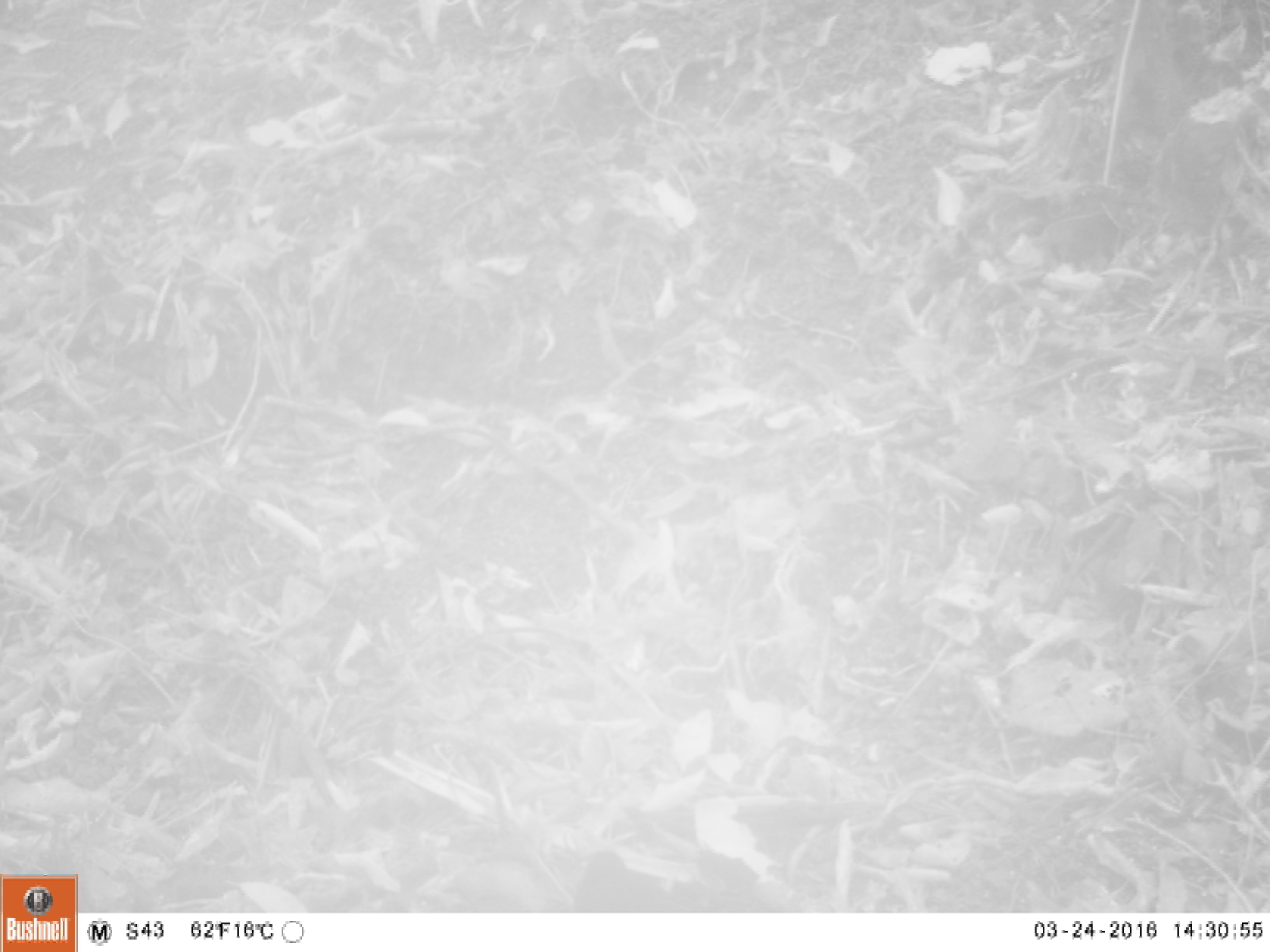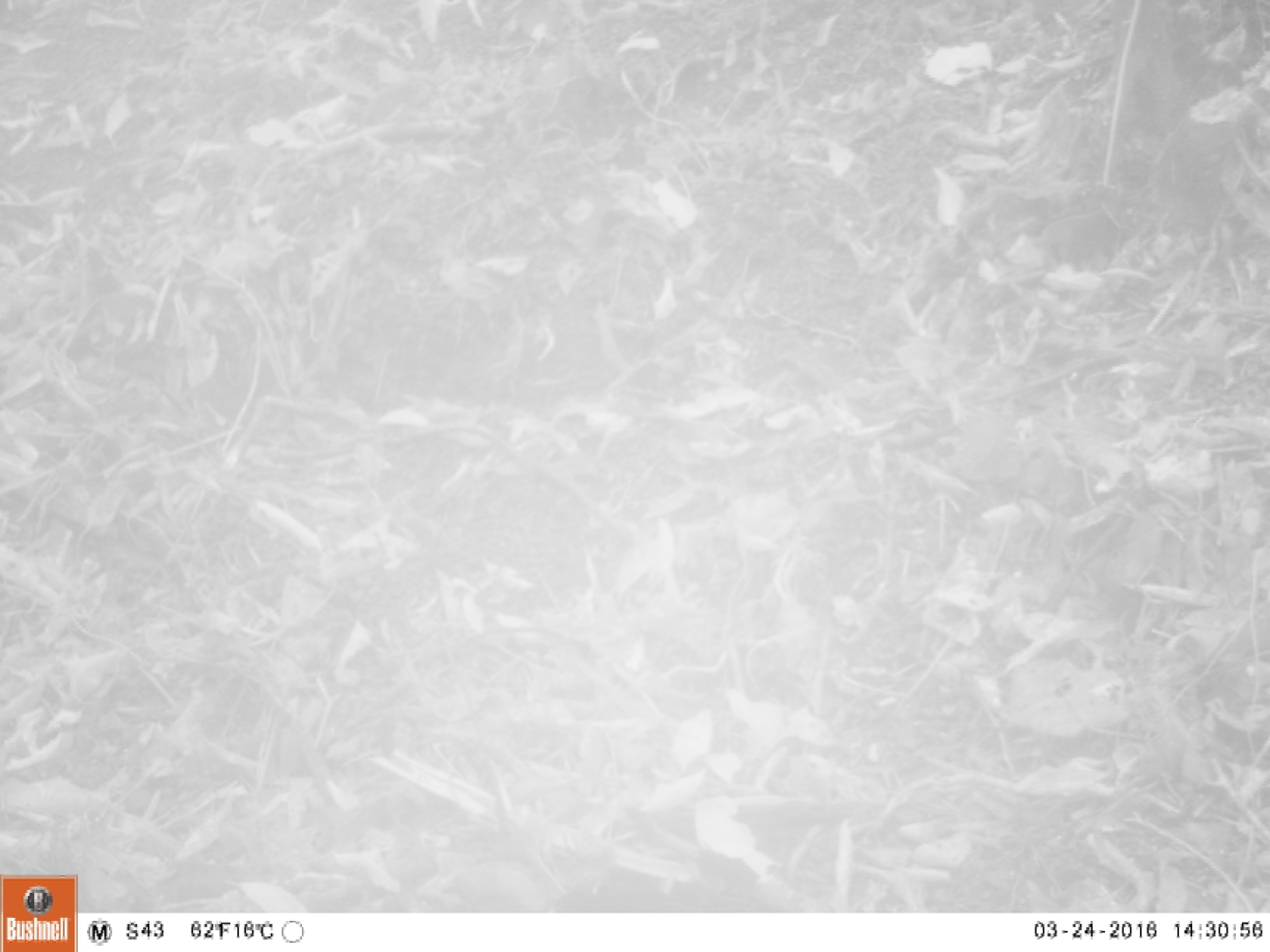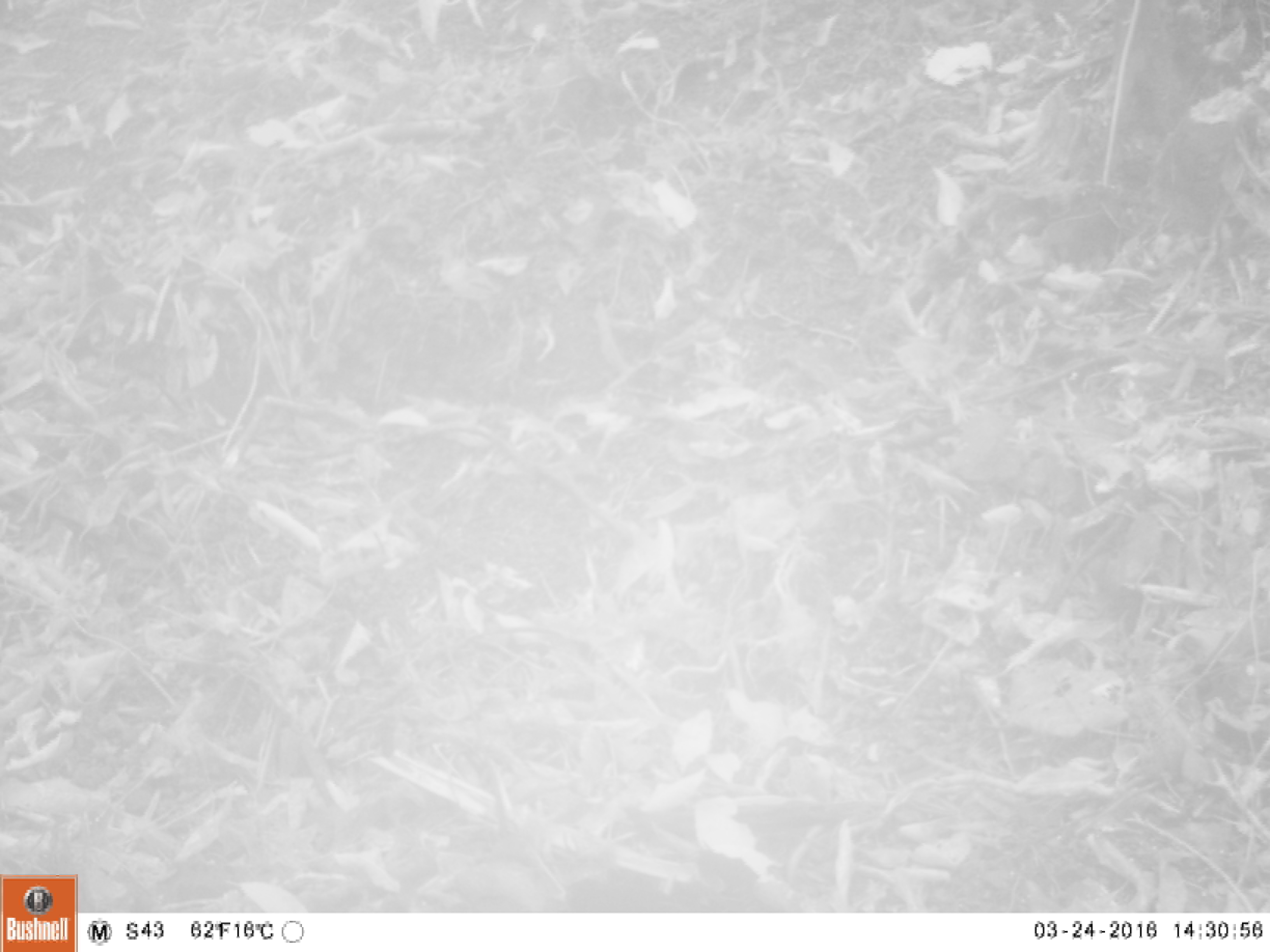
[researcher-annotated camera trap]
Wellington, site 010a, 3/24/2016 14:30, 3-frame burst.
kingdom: Animalia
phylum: Chordata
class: Aves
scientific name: Aves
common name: bird